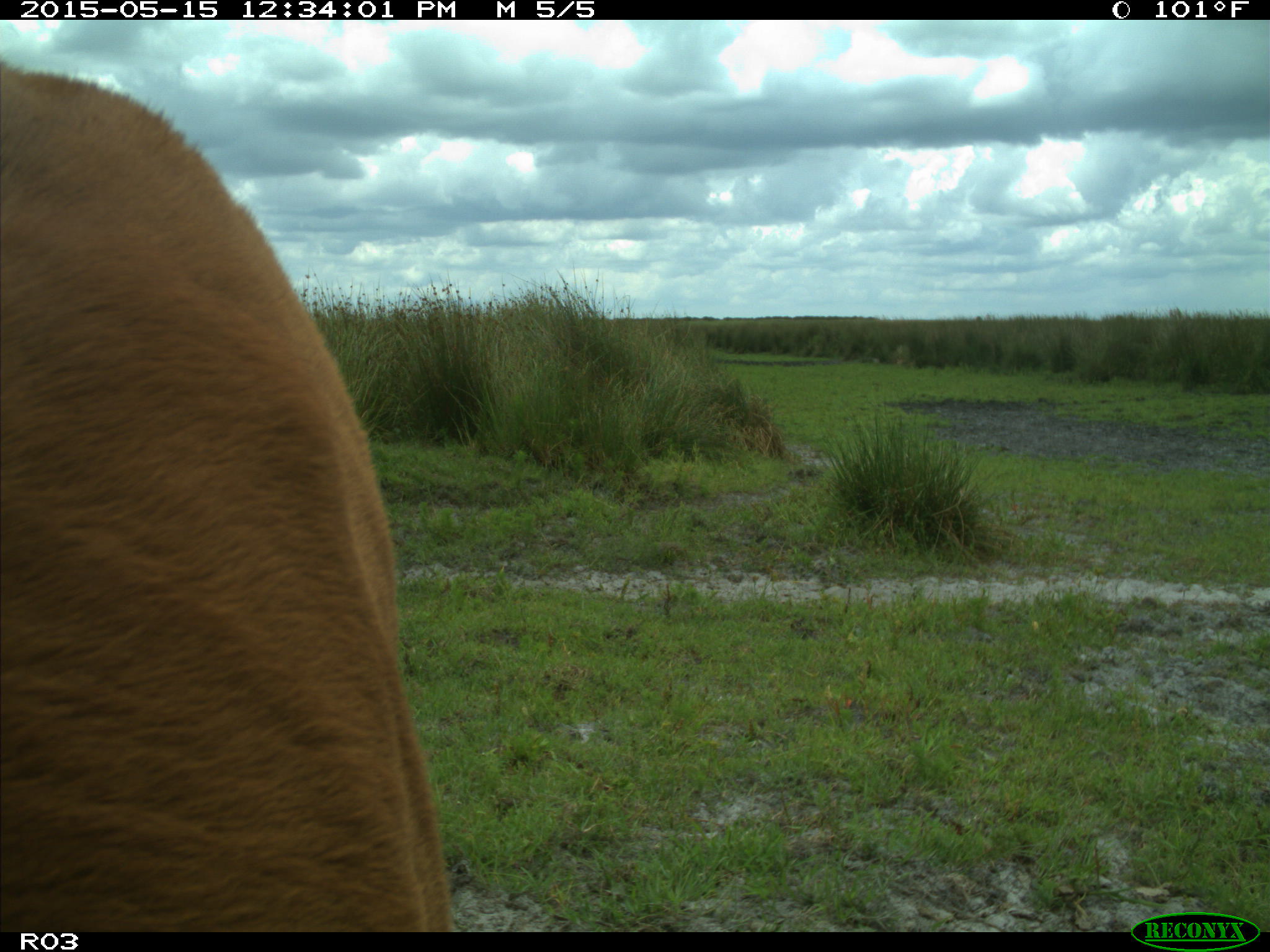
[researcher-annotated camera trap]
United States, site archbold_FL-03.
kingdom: Animalia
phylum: Chordata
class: Mammalia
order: Artiodactyla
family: Bovidae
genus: Bos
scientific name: Bos taurus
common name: domestic cow